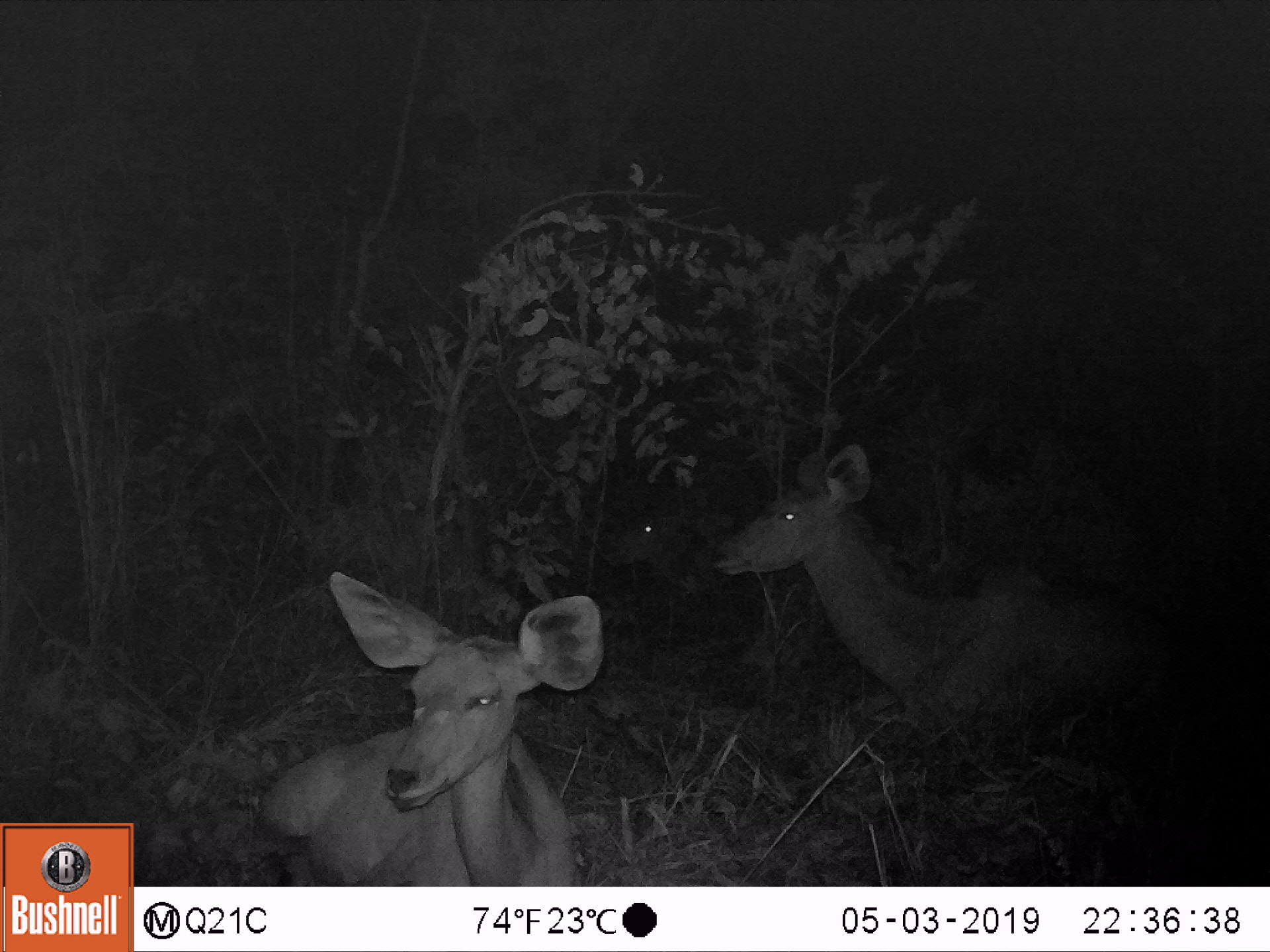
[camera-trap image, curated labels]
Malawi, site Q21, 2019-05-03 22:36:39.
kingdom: Animalia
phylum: Chordata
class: Mammalia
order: Artiodactyla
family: Bovidae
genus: Tragelaphus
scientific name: Tragelaphus strepsiceros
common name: greater kudu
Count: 2.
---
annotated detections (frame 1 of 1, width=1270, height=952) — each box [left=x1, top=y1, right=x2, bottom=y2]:
greater kudu: [left=705, top=435, right=1209, bottom=738]; [left=244, top=558, right=610, bottom=883]